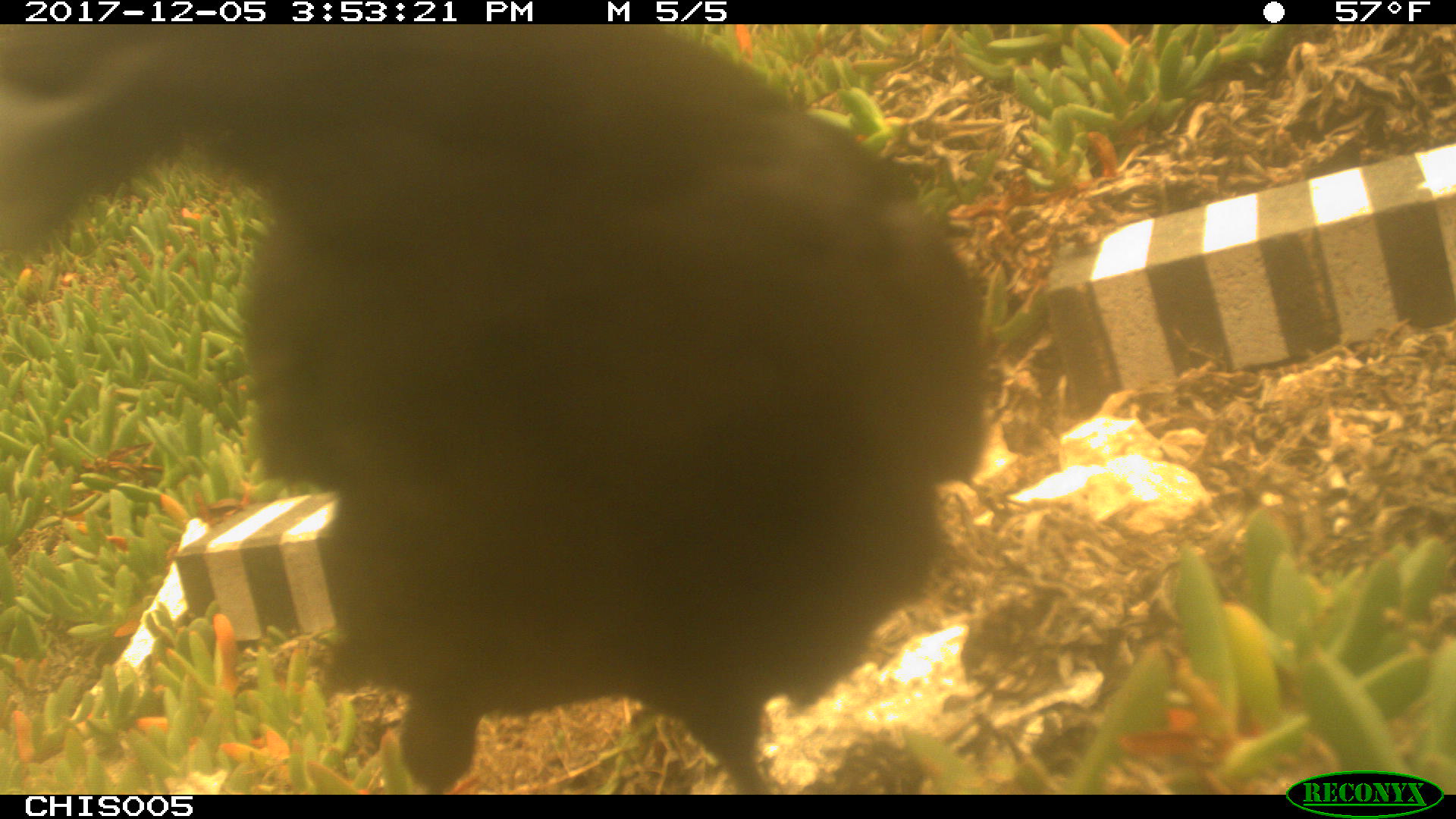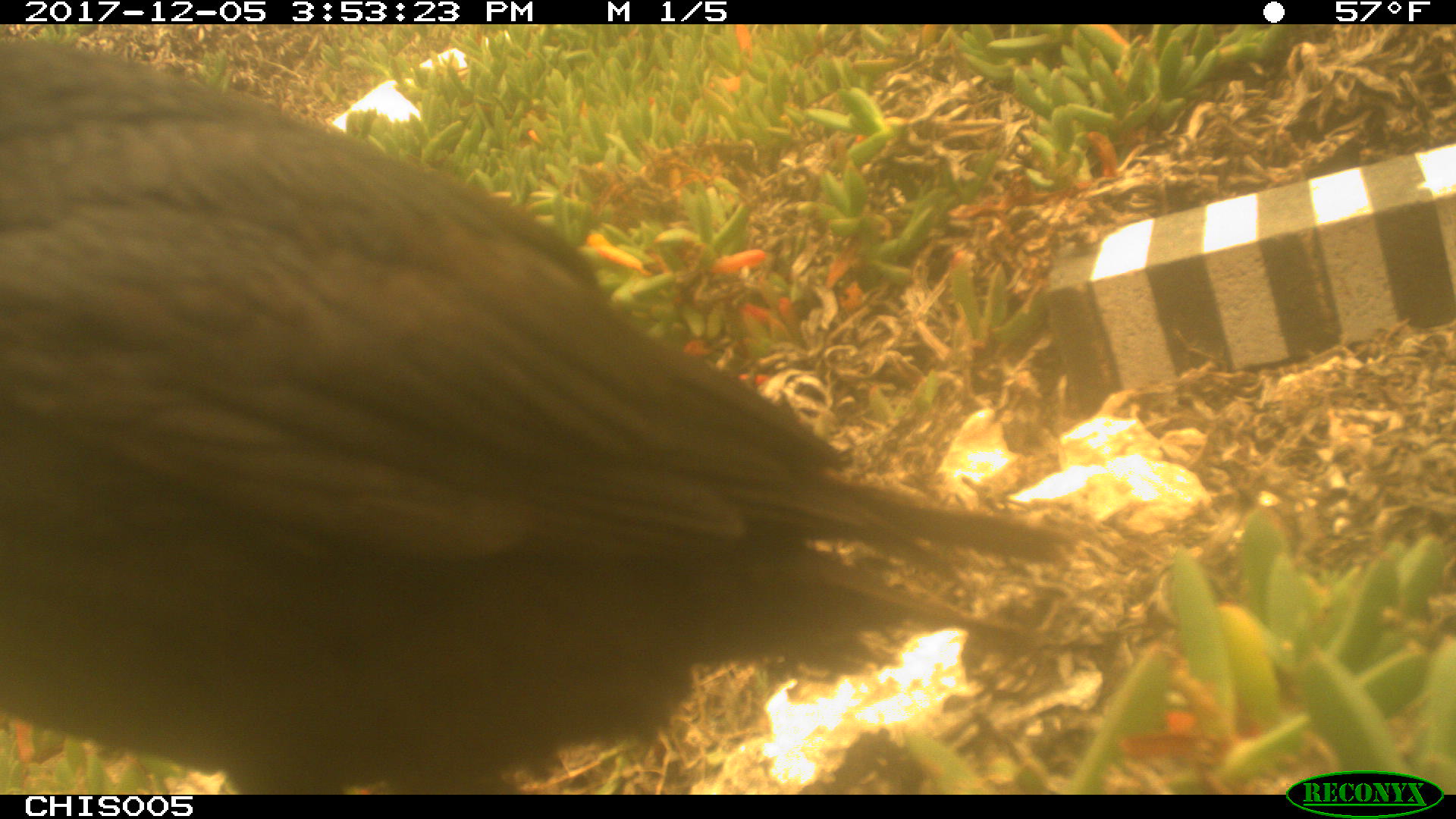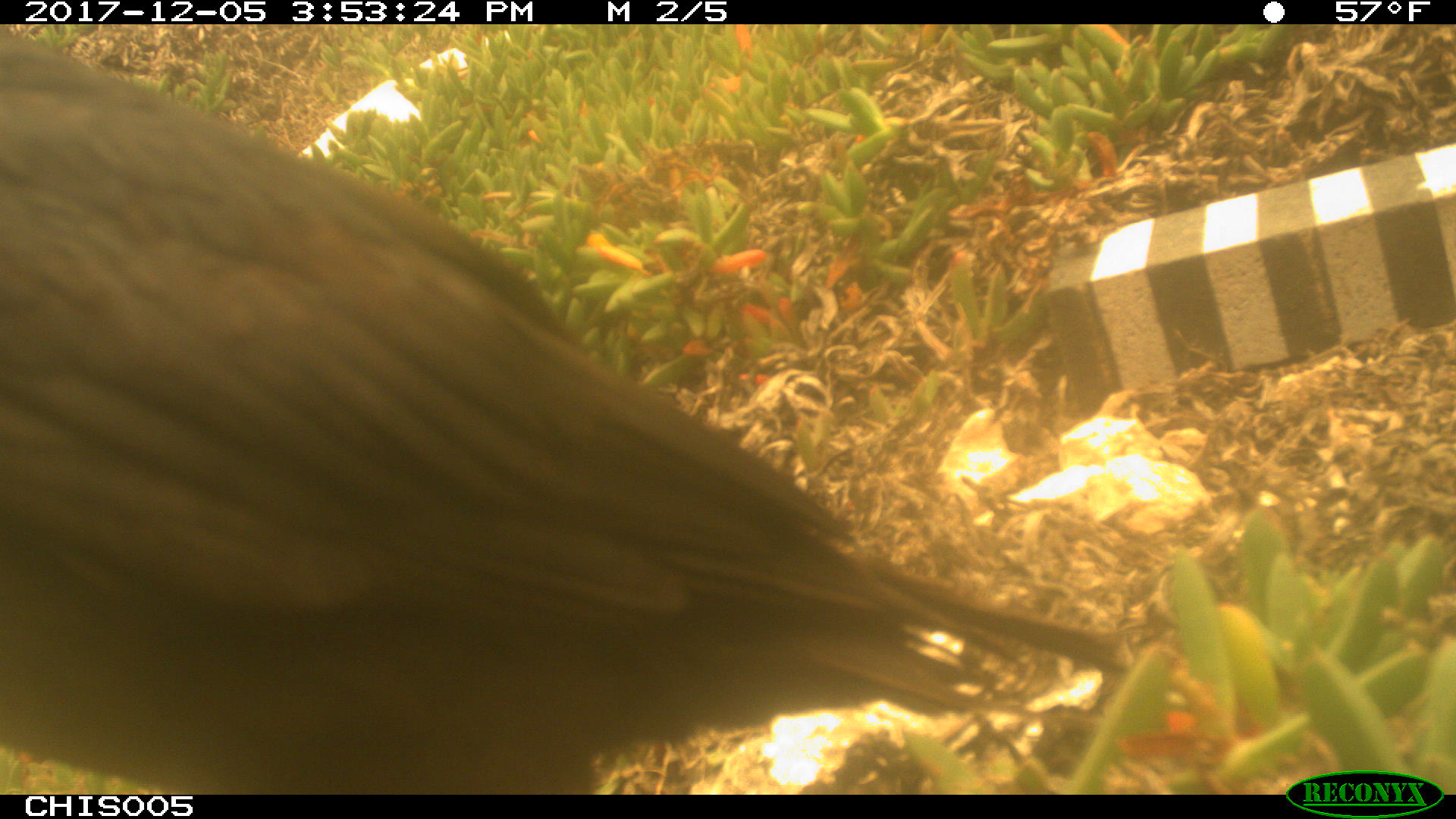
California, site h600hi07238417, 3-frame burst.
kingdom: Animalia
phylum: Chordata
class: Aves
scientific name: Aves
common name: bird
Bird (Aves).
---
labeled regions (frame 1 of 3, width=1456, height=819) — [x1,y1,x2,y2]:
bird: [0,23,989,795]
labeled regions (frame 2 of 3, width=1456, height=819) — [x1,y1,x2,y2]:
bird: [0,29,1072,792]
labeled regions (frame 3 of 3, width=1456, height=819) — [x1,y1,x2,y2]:
bird: [0,23,1123,792]